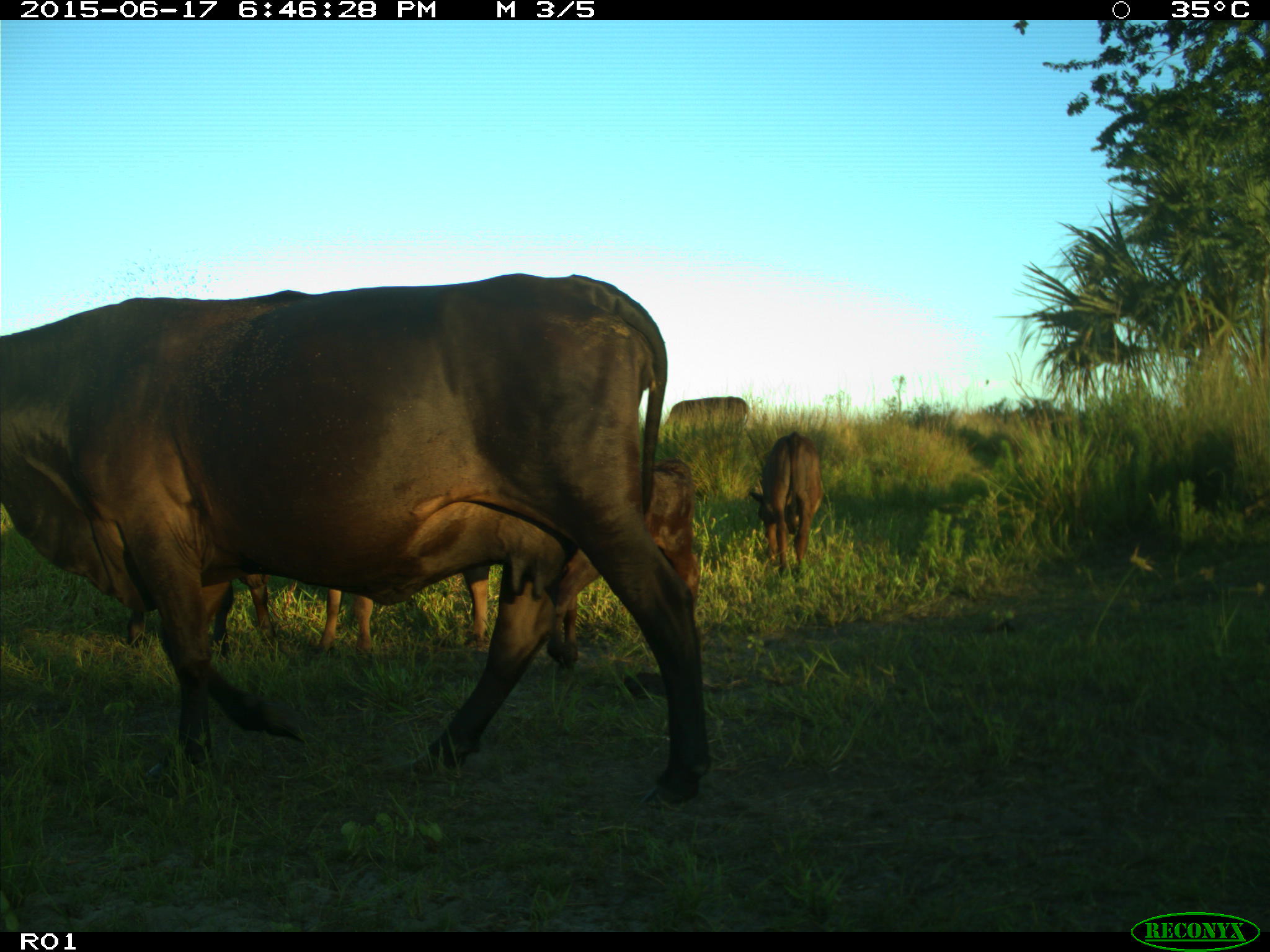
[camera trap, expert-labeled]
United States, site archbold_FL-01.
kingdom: Animalia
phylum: Chordata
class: Mammalia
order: Artiodactyla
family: Bovidae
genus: Bos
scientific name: Bos taurus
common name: domestic cow